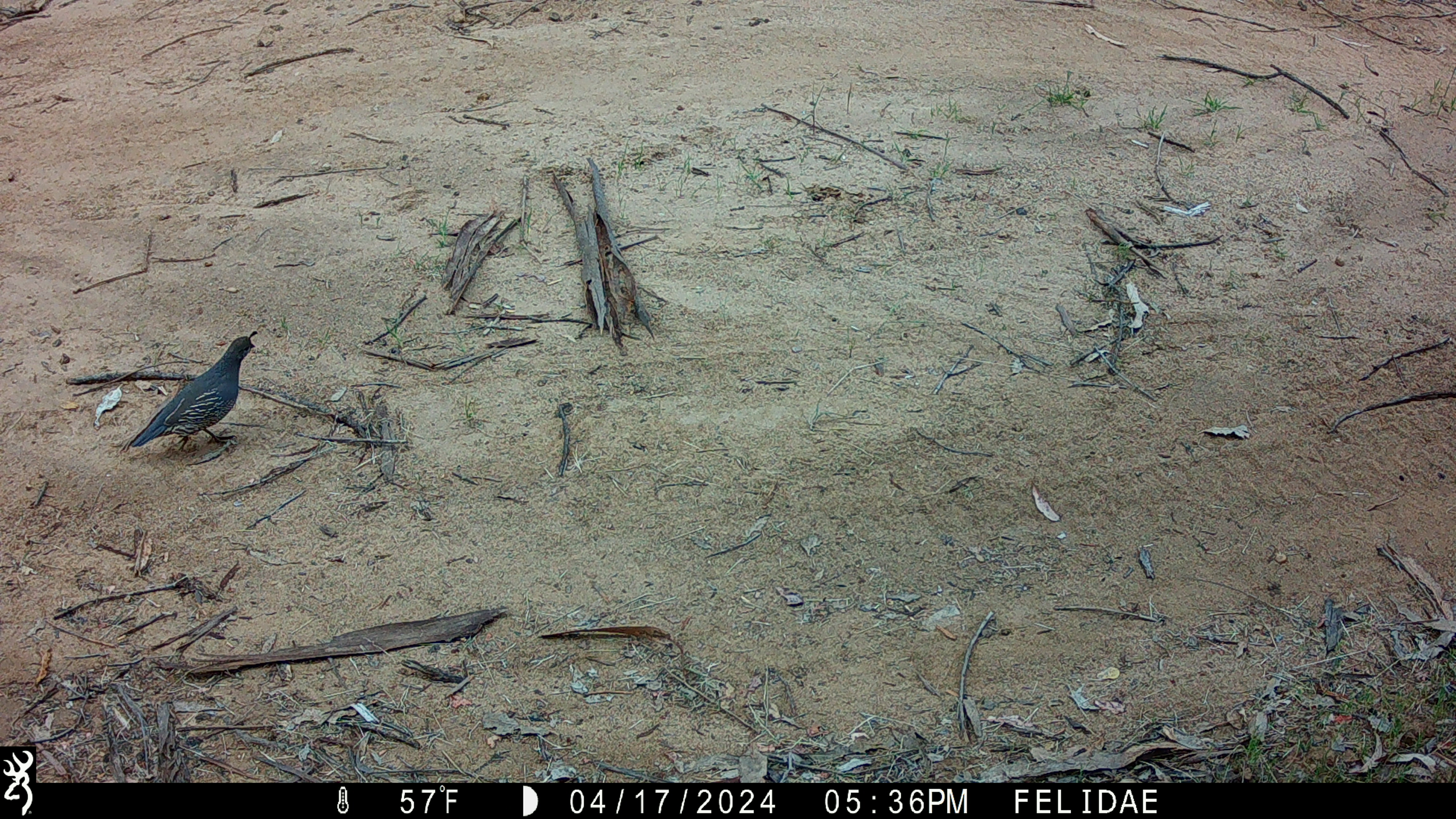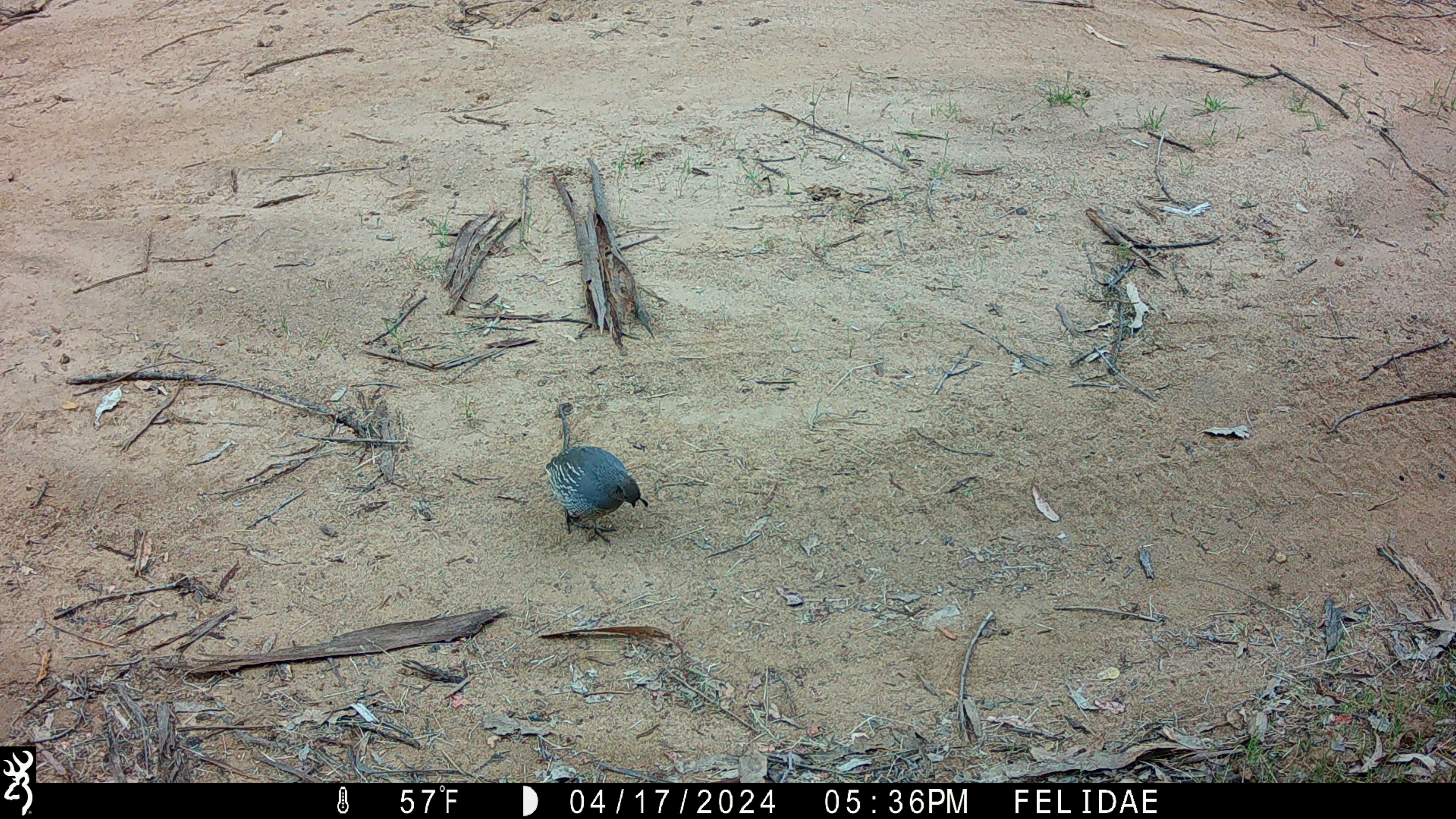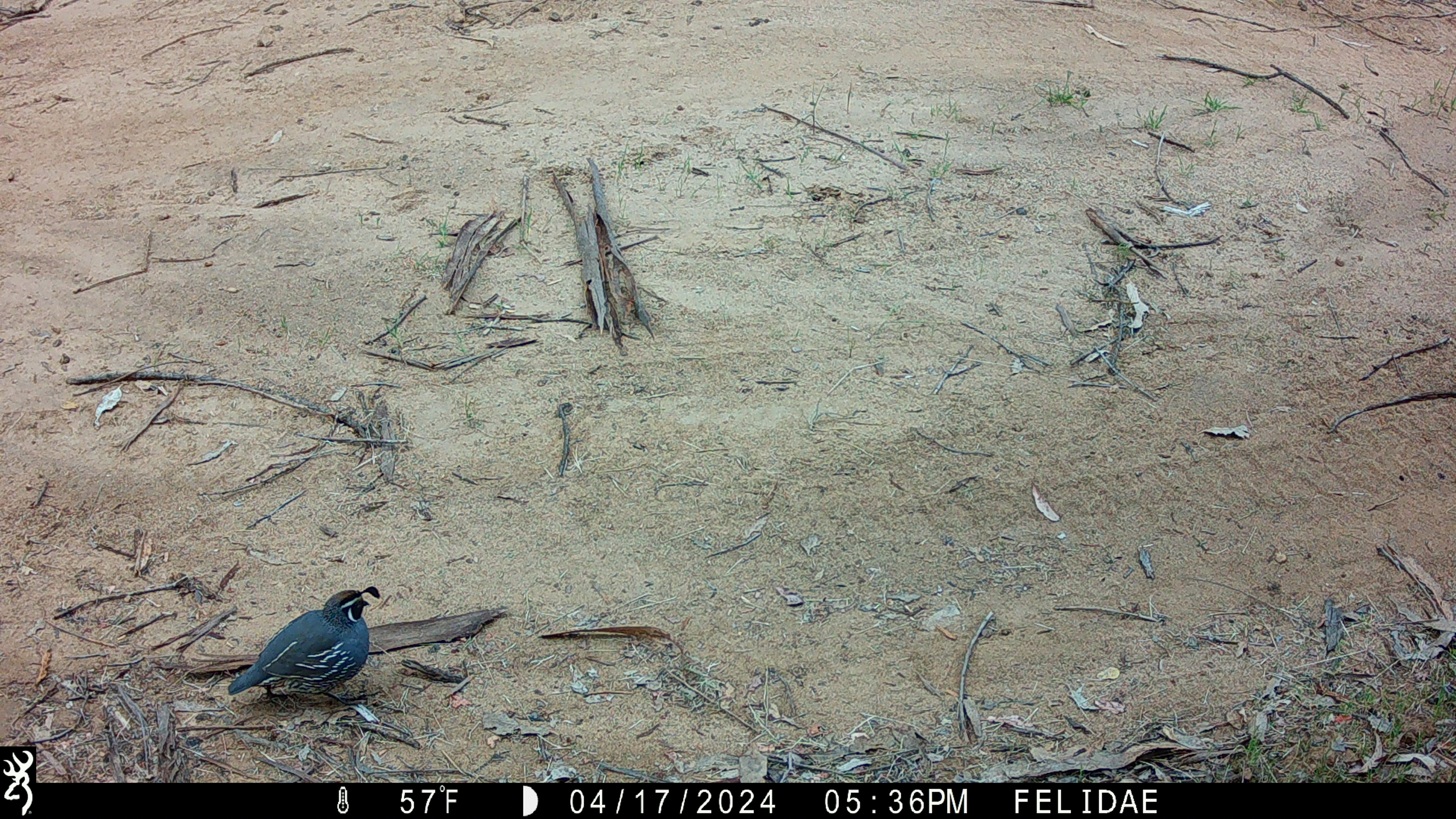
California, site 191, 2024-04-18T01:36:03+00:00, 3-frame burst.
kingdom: Animalia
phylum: Chordata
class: Aves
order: Galliformes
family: Odontophoridae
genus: Callipepla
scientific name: Callipepla californica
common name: california quail